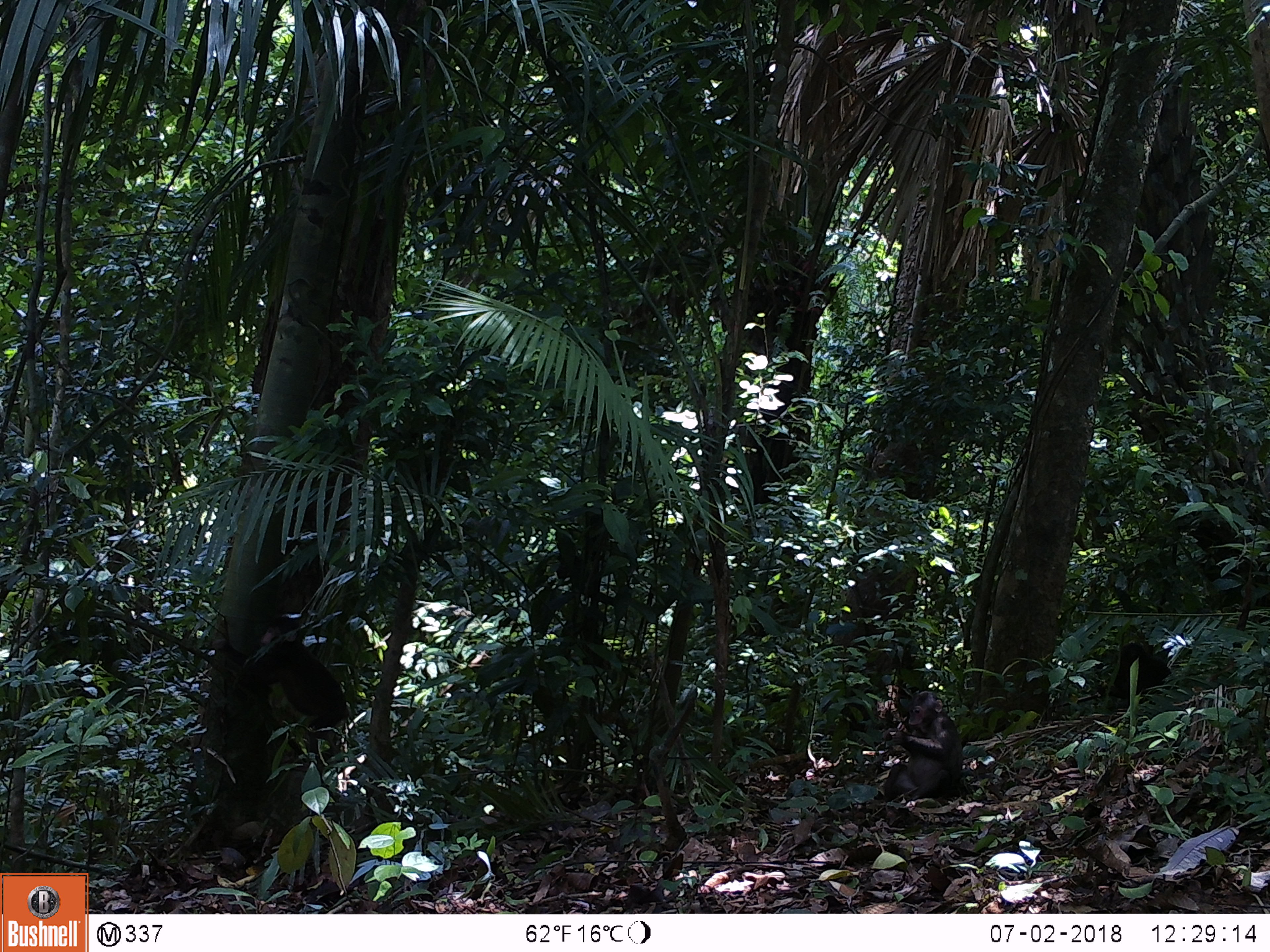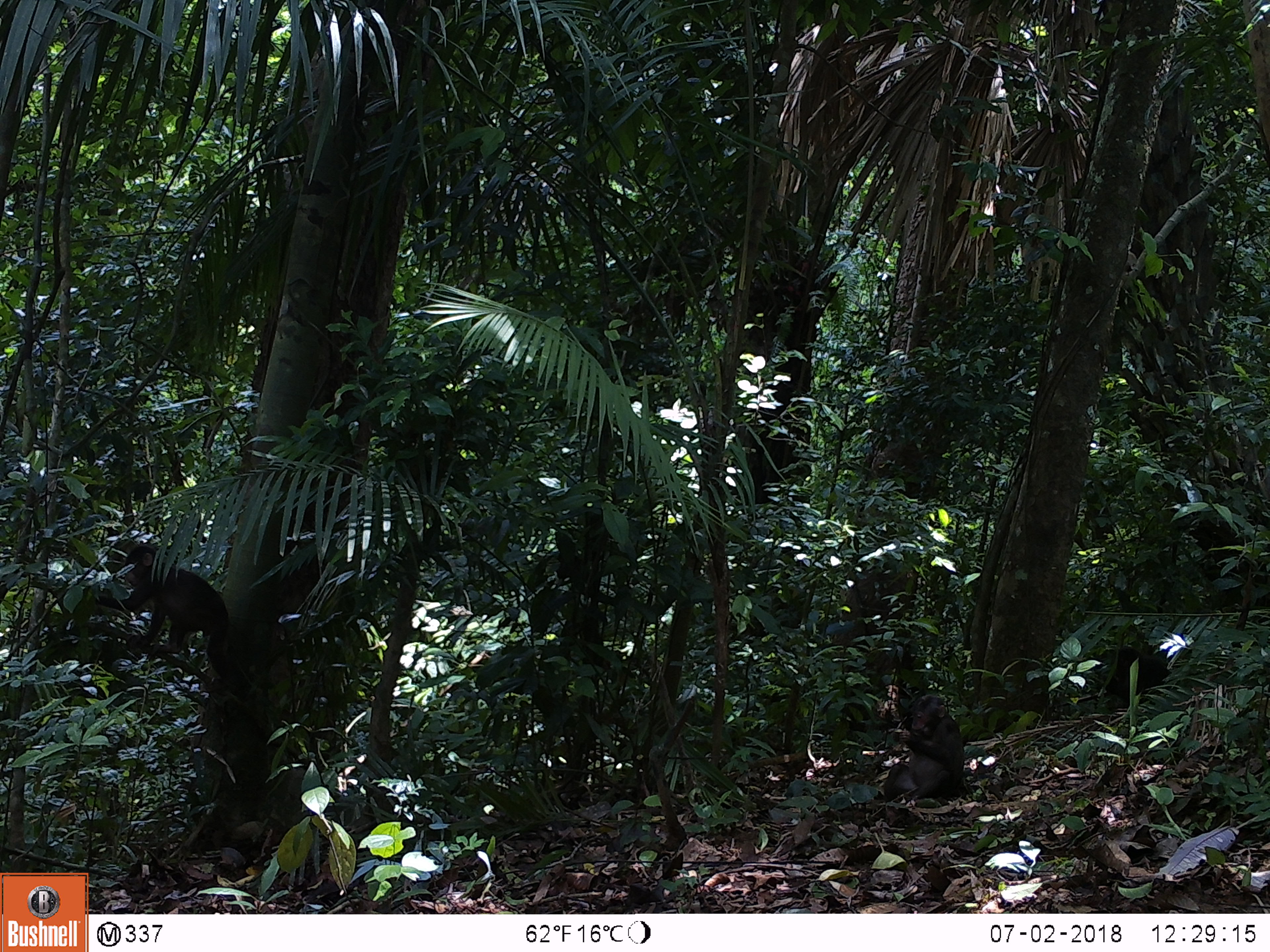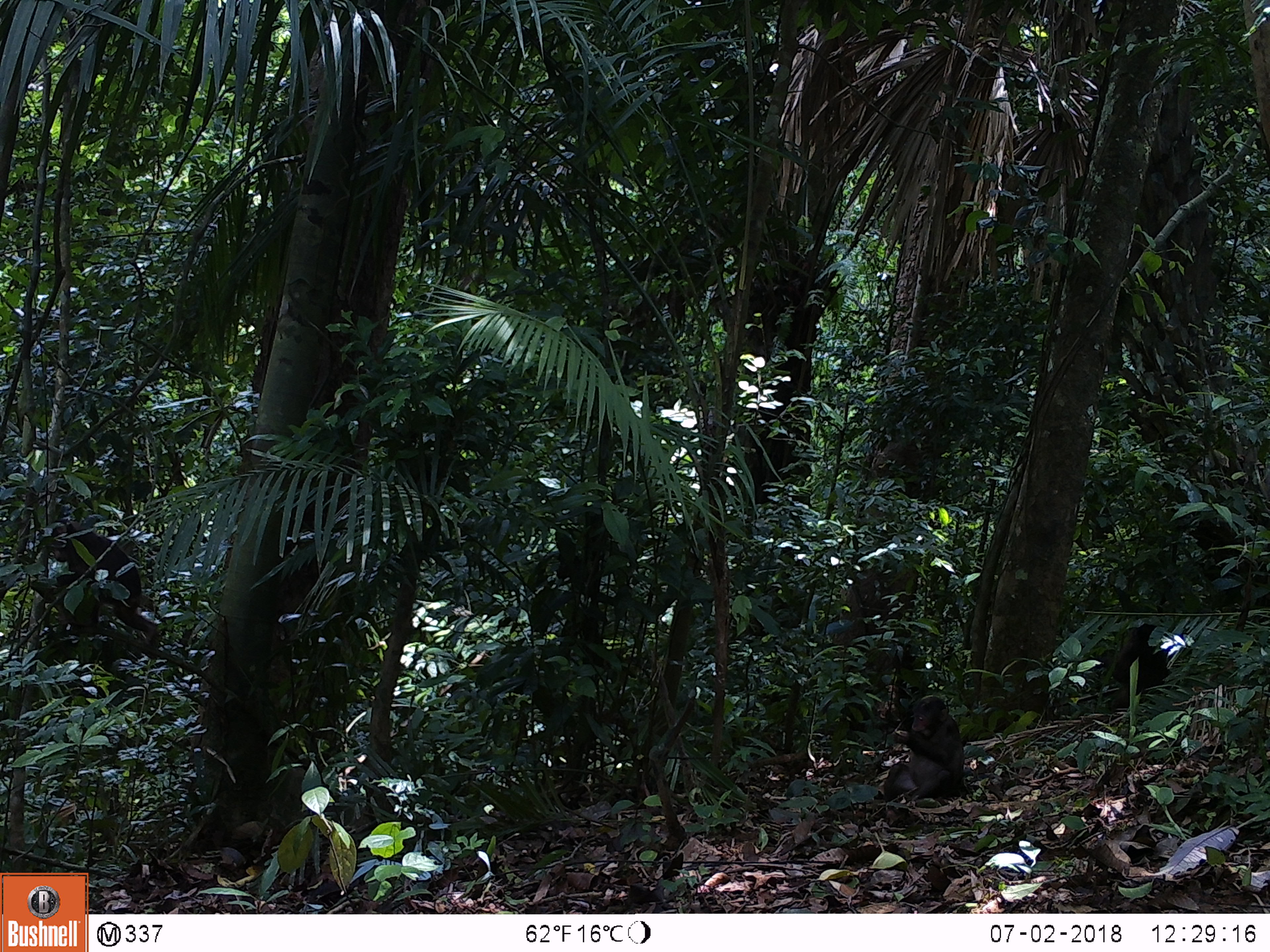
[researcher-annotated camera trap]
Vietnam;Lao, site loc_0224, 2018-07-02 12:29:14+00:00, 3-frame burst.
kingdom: Animalia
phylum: Chordata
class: Mammalia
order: Primates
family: Cercopithecidae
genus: Macaca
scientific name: Macaca arctoides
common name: stump-tailed macaque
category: stump tailed macaque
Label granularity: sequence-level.